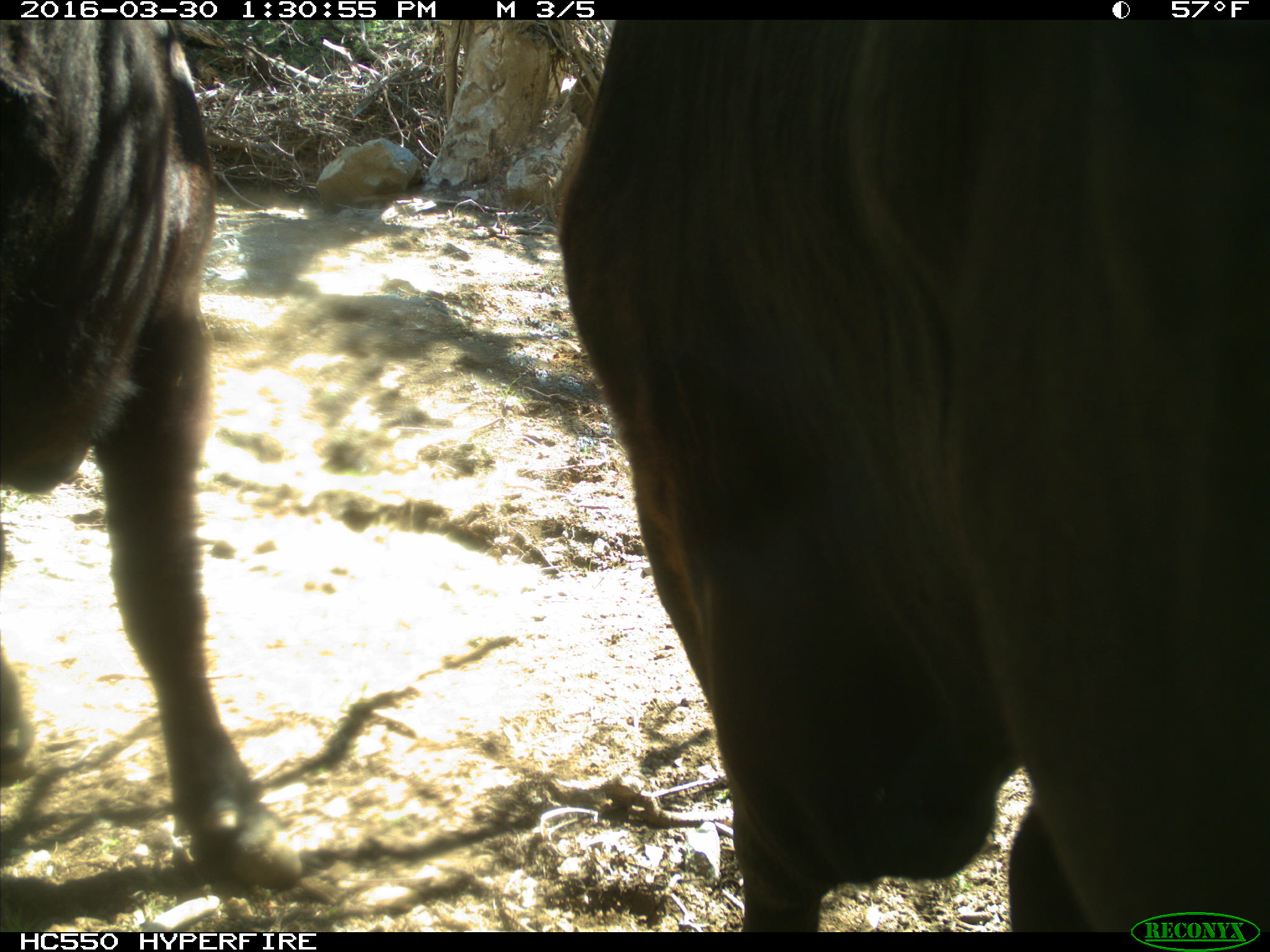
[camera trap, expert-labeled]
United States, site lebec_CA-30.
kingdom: Animalia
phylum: Chordata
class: Mammalia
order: Artiodactyla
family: Bovidae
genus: Bos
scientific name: Bos taurus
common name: domestic cow